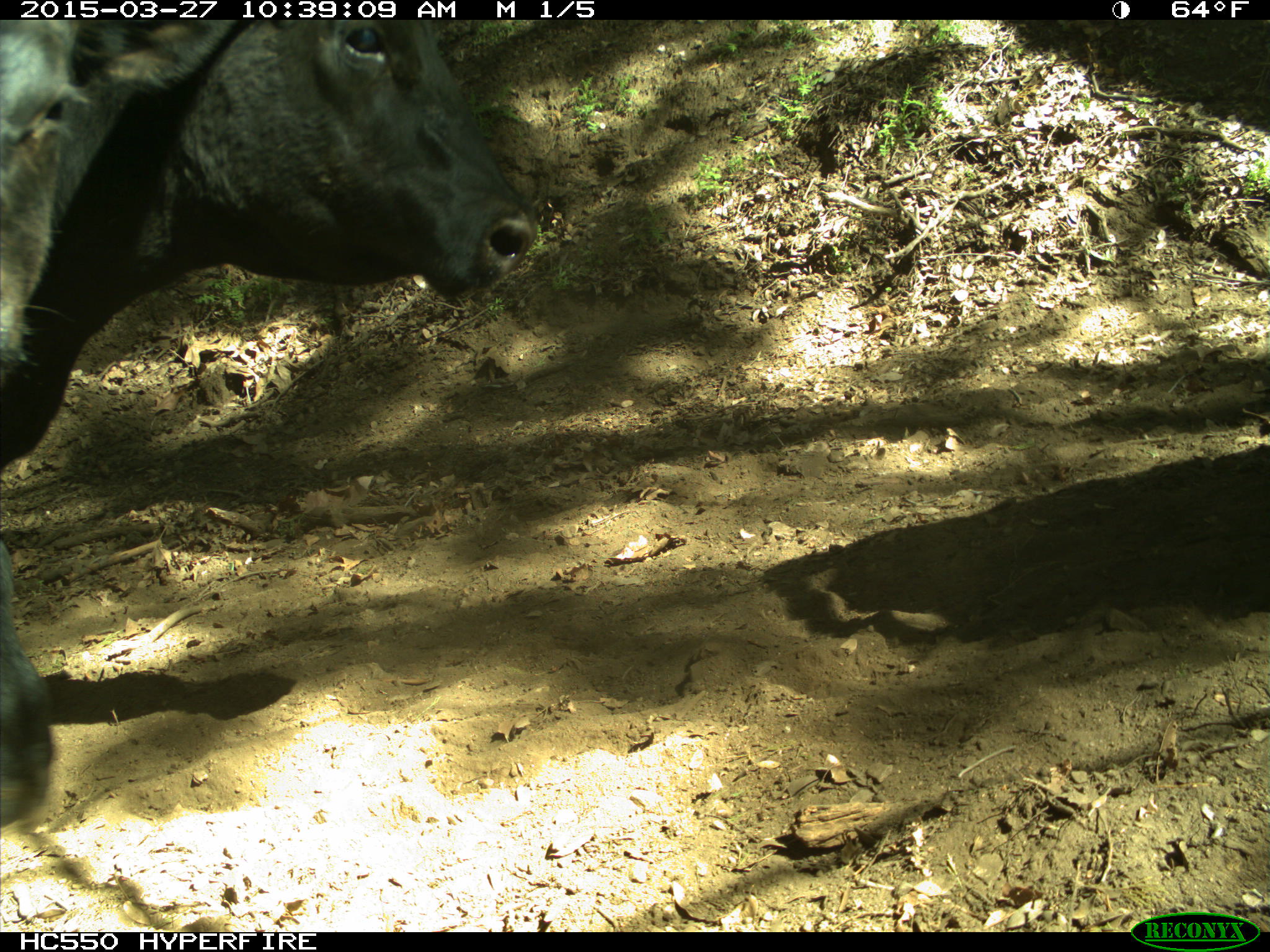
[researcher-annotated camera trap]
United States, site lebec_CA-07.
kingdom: Animalia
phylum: Chordata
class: Mammalia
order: Artiodactyla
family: Bovidae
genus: Bos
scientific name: Bos taurus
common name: domestic cow